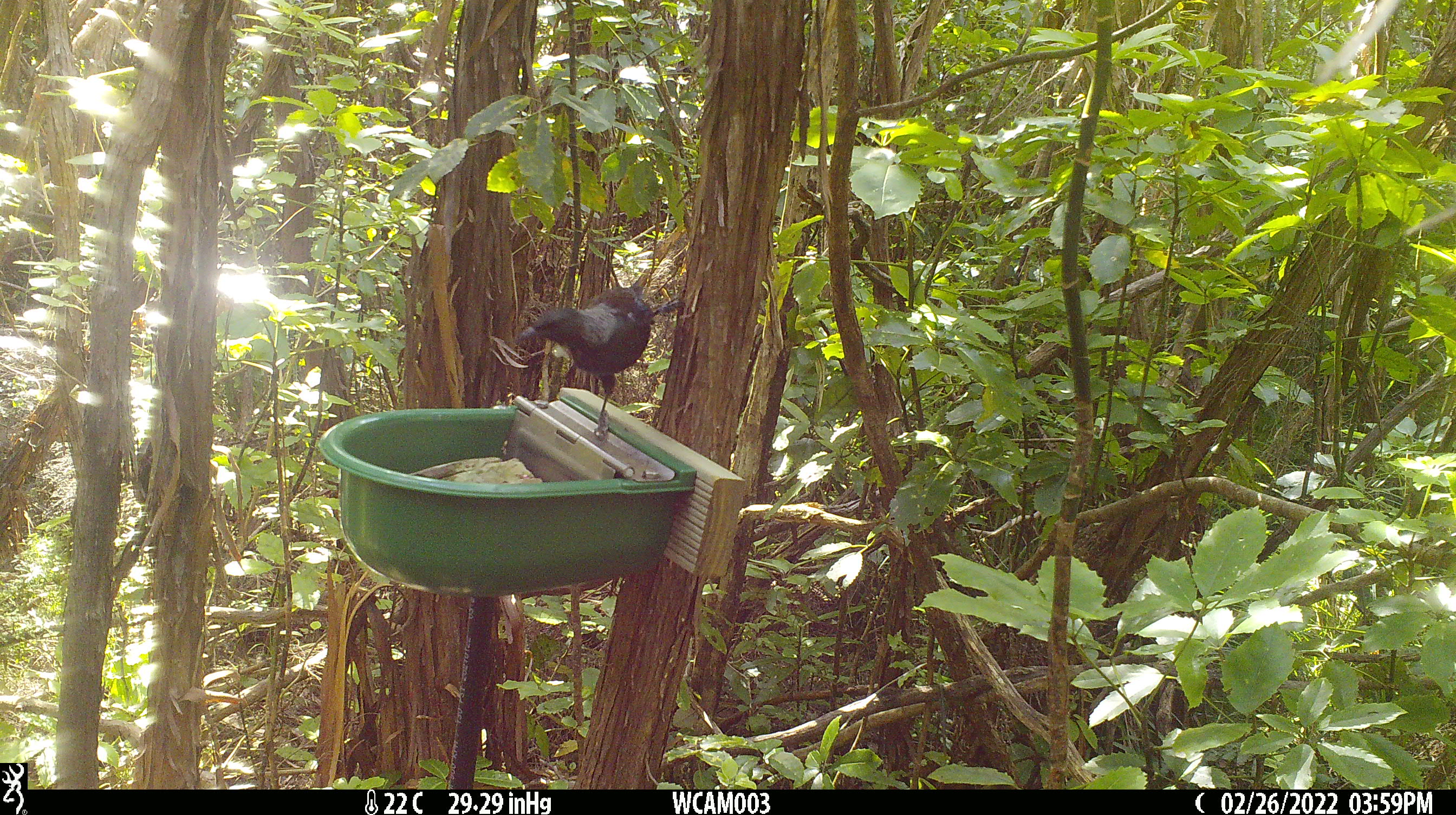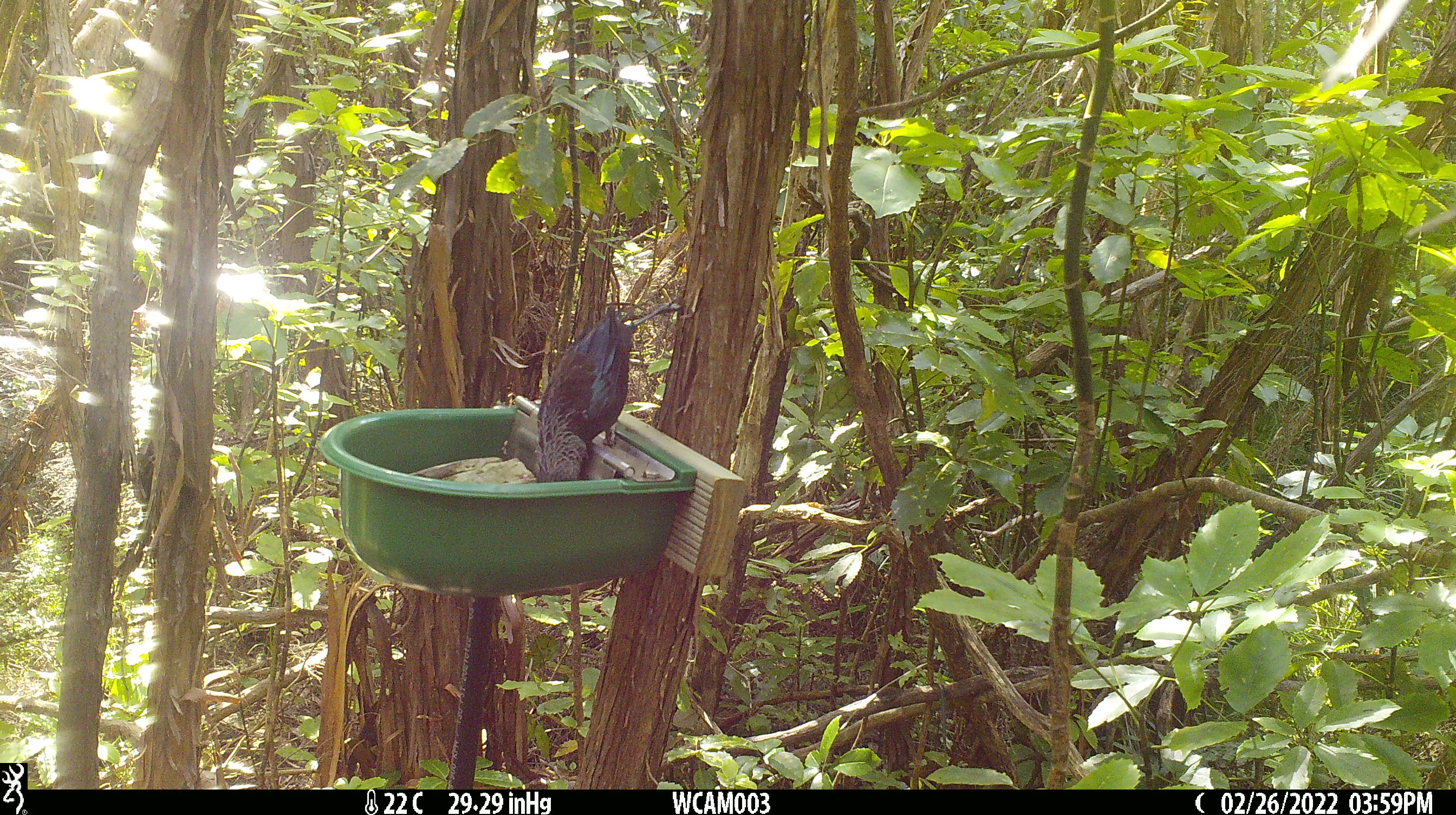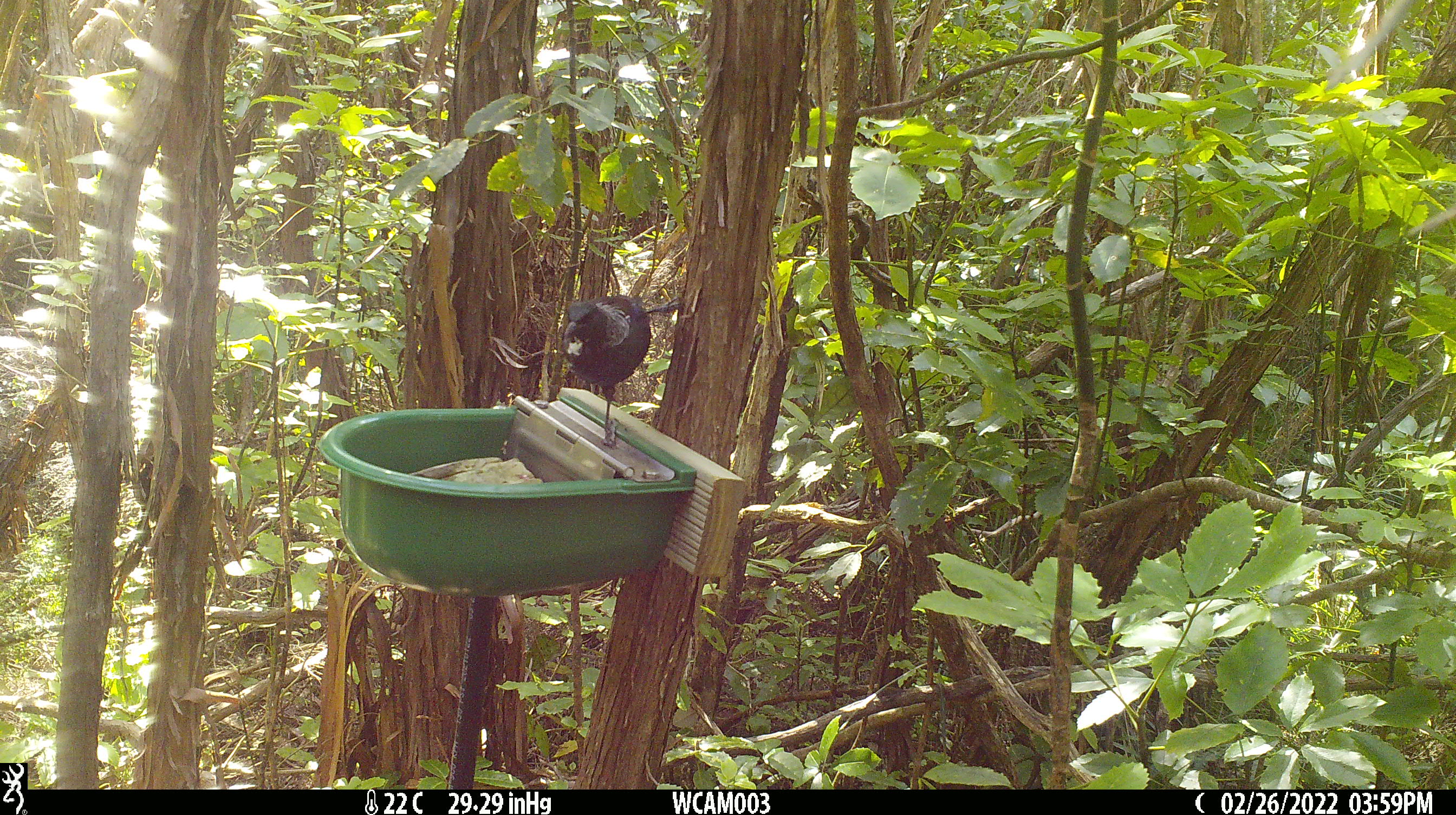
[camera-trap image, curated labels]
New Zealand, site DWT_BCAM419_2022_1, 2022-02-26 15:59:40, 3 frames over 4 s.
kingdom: Animalia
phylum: Chordata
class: Aves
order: Passeriformes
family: Meliphagidae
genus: Prosthemadera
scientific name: Prosthemadera novaeseelandiae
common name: tui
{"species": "tui (Prosthemadera novaeseelandiae)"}